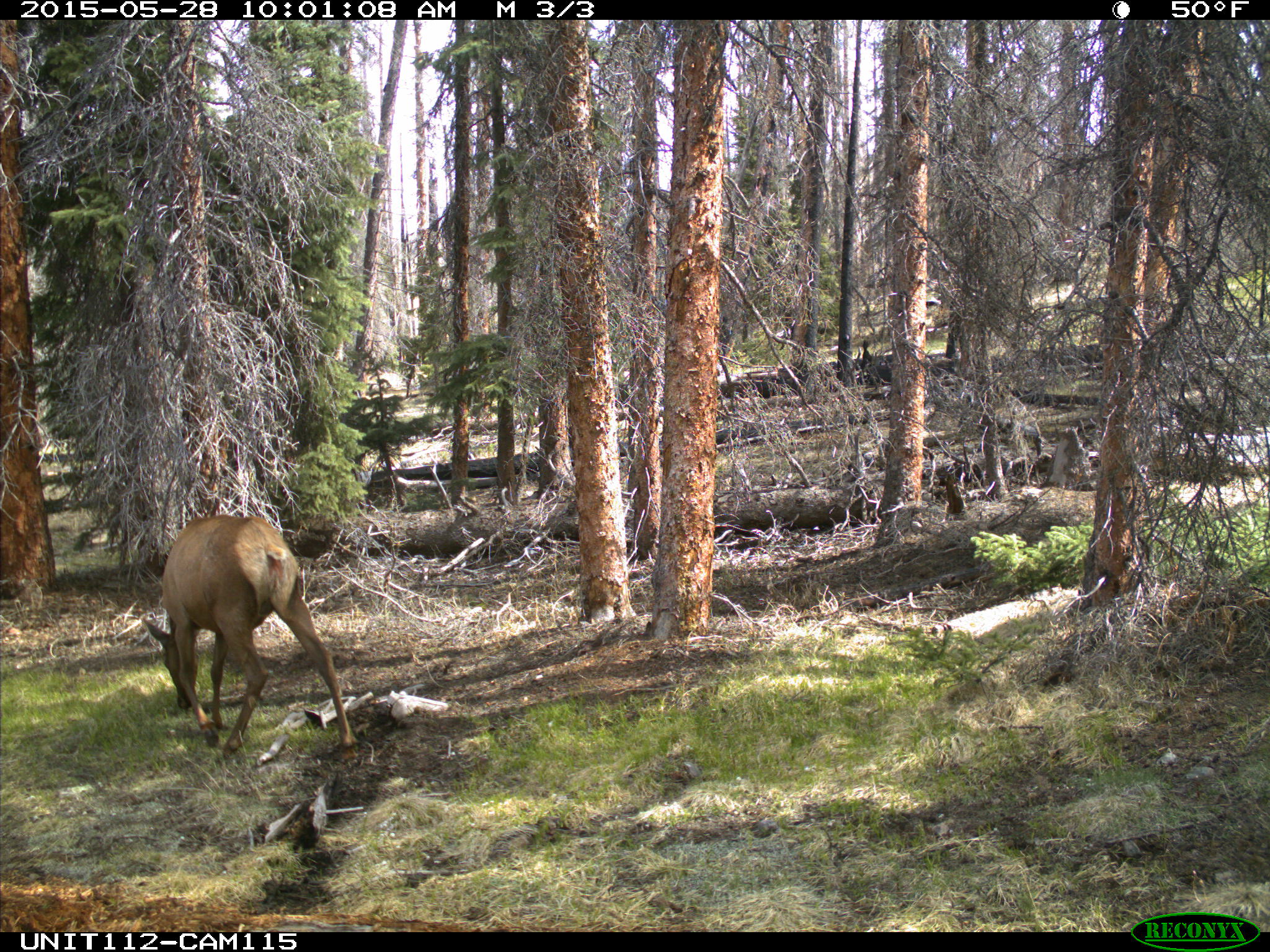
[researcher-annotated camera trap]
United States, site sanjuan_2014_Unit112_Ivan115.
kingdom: Animalia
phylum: Chordata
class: Mammalia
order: Artiodactyla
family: Cervidae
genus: Cervus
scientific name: Cervus elaphus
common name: red deer